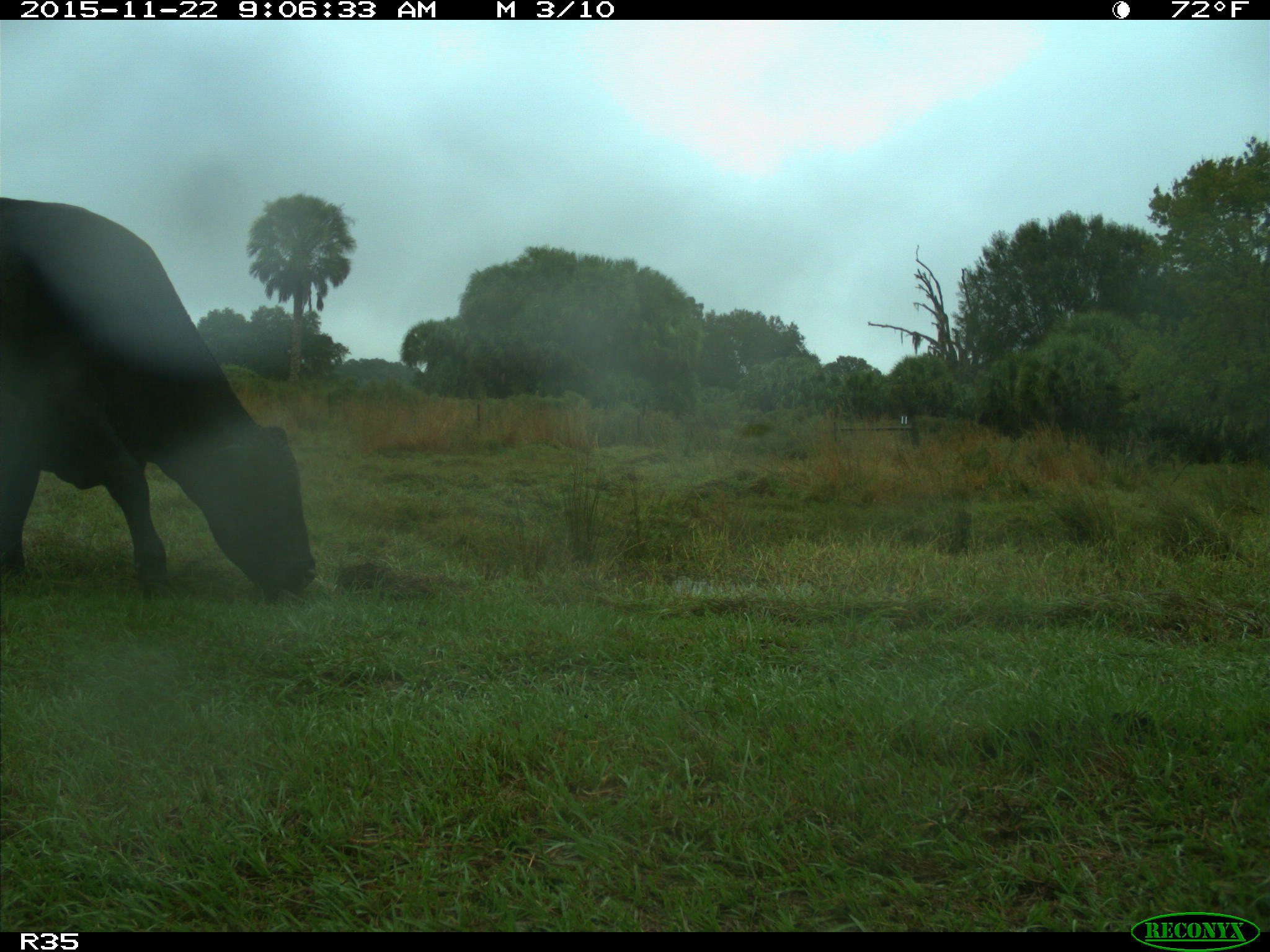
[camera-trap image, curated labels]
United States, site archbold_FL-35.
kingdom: Animalia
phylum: Chordata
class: Mammalia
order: Artiodactyla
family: Bovidae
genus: Bos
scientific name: Bos taurus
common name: domestic cow